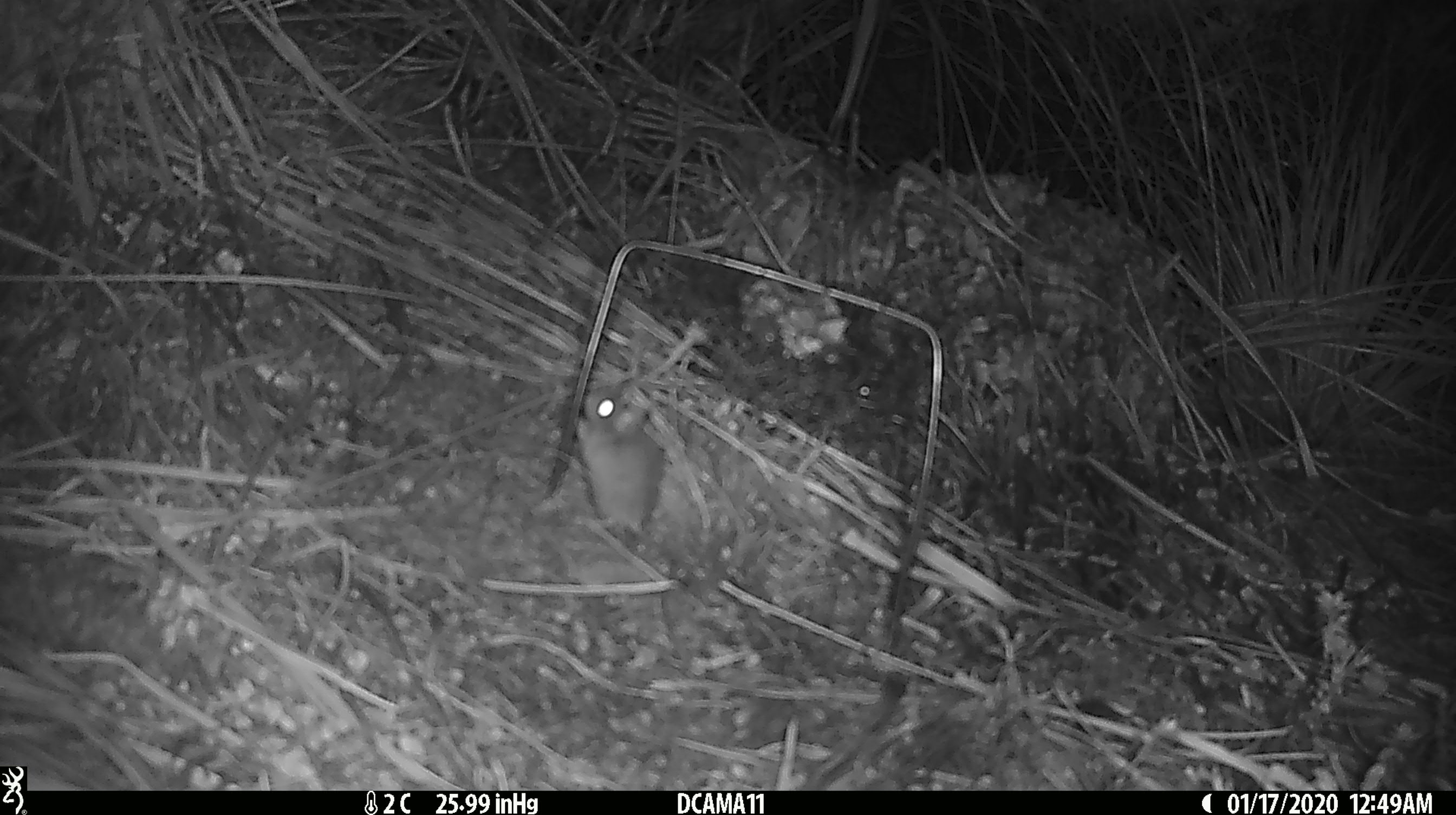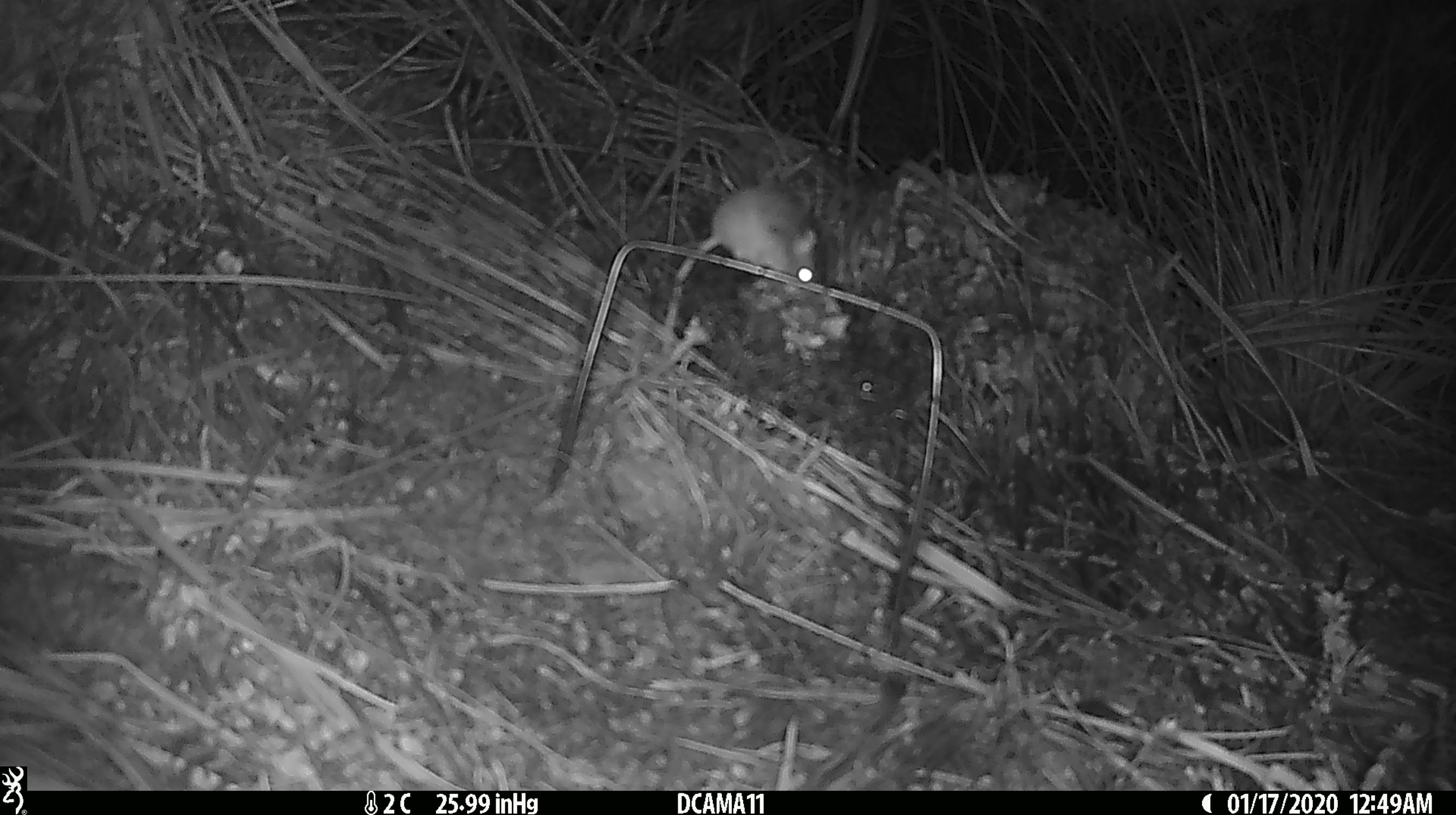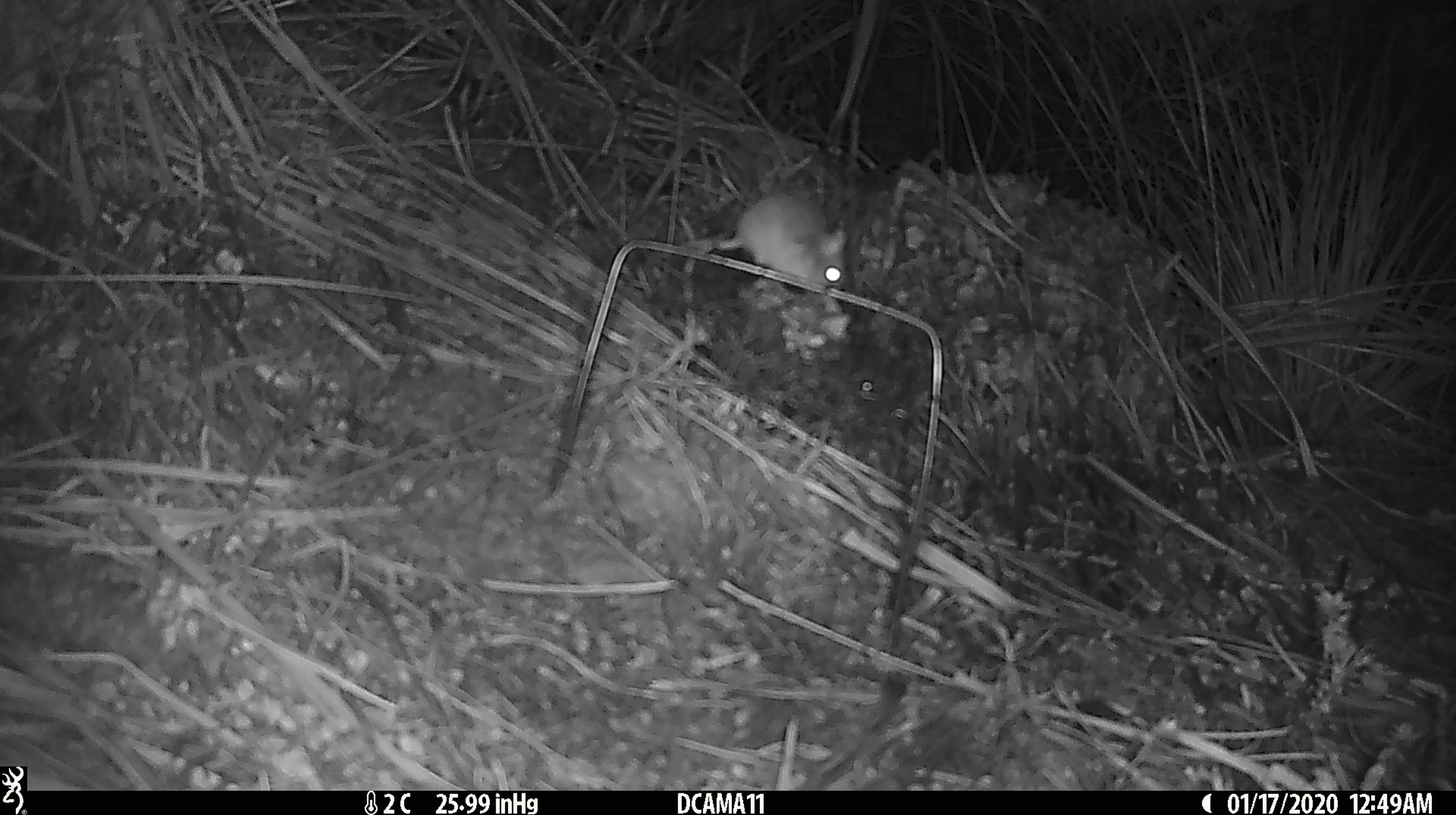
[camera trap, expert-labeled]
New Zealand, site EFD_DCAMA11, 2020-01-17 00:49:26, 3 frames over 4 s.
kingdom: Animalia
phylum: Chordata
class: Mammalia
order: Rodentia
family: Muridae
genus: Mus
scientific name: Mus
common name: mouse